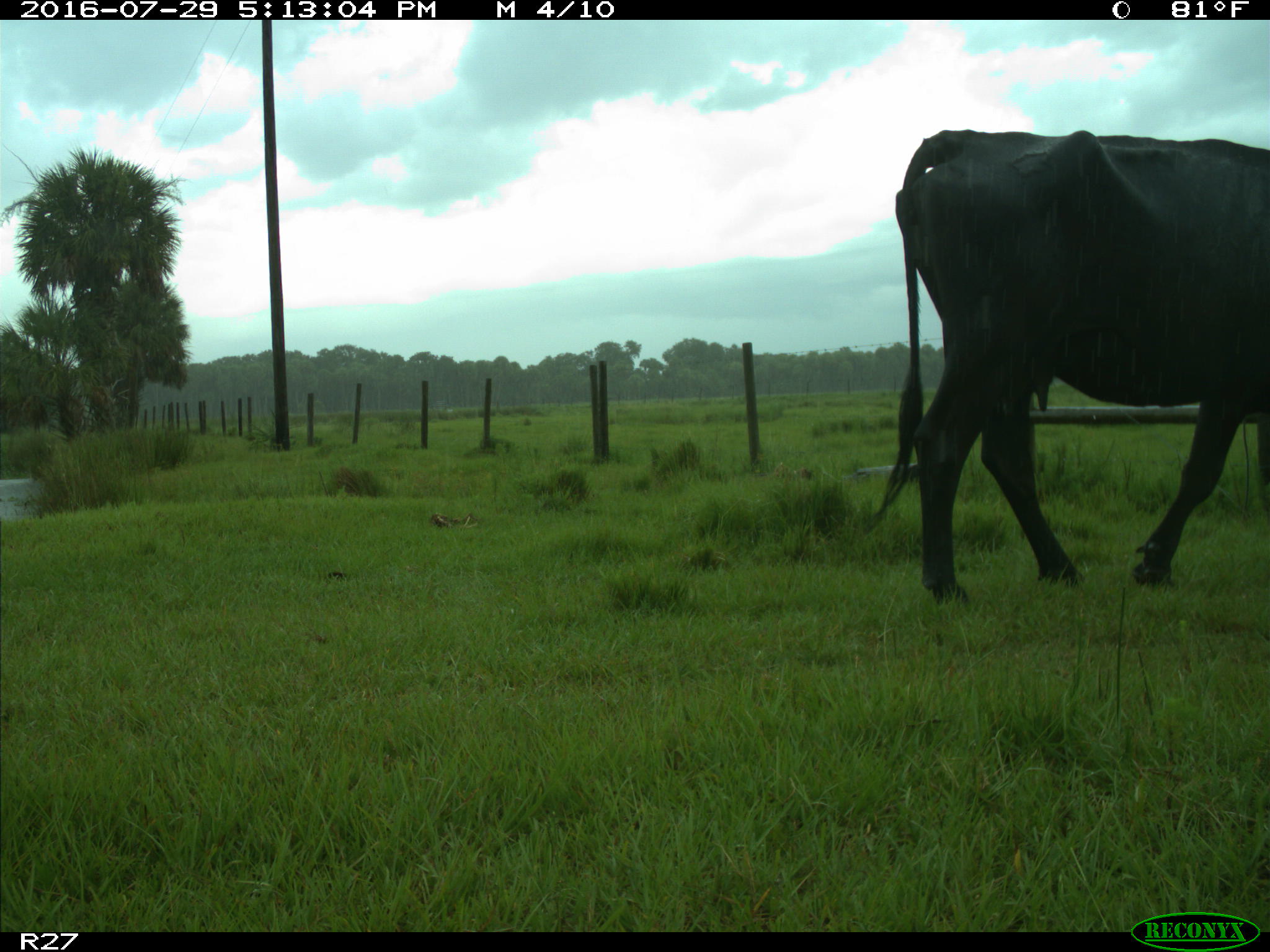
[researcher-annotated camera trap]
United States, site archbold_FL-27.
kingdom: Animalia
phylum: Chordata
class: Mammalia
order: Artiodactyla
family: Bovidae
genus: Bos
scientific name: Bos taurus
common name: domestic cow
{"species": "Bos taurus (domestic cow)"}